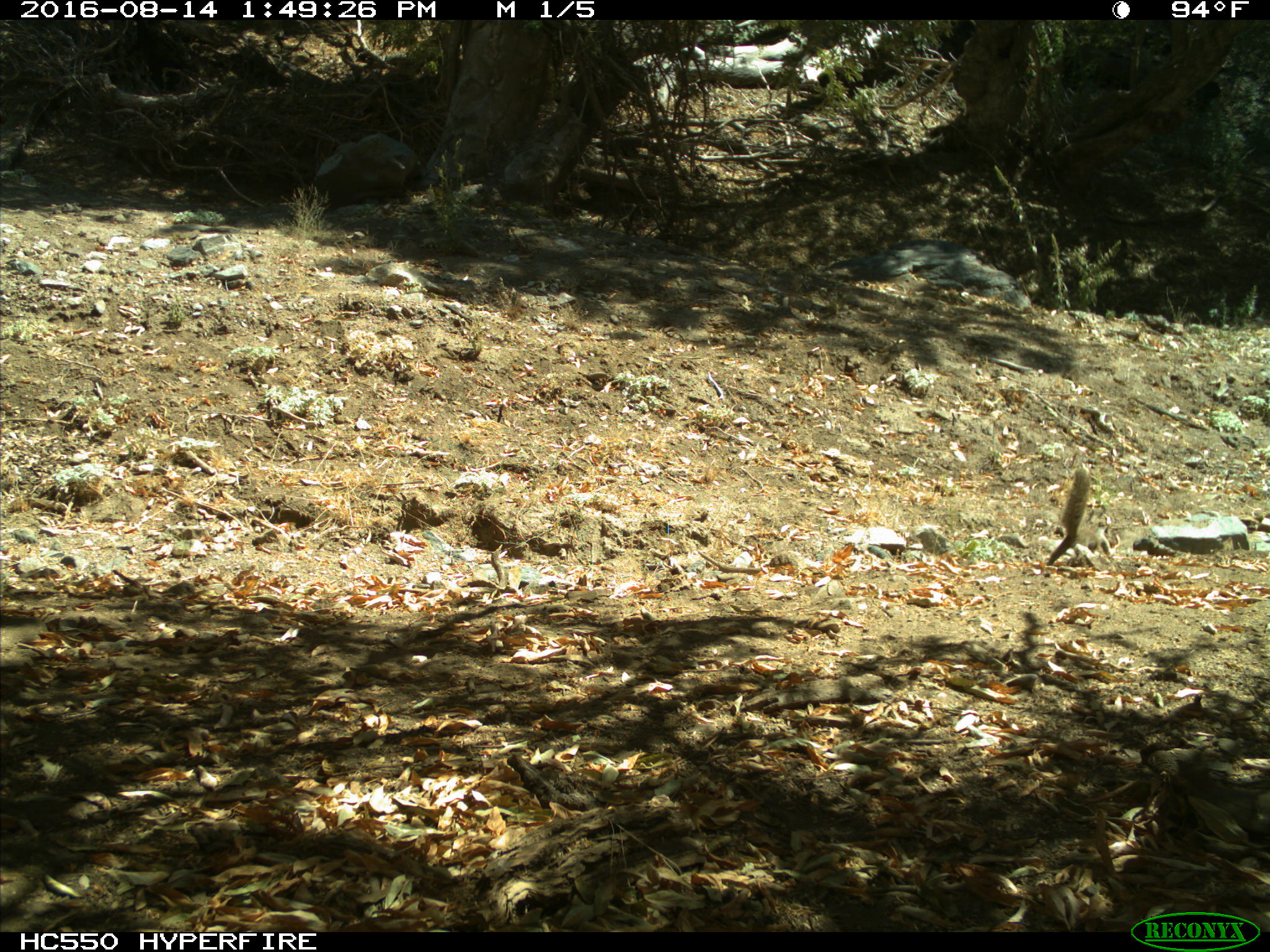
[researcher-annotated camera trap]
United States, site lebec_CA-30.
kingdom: Animalia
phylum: Chordata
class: Mammalia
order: Rodentia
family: Sciuridae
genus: Otospermophilus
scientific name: Otospermophilus beecheyi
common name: california ground squirrel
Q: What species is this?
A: Otospermophilus beecheyi (california ground squirrel).